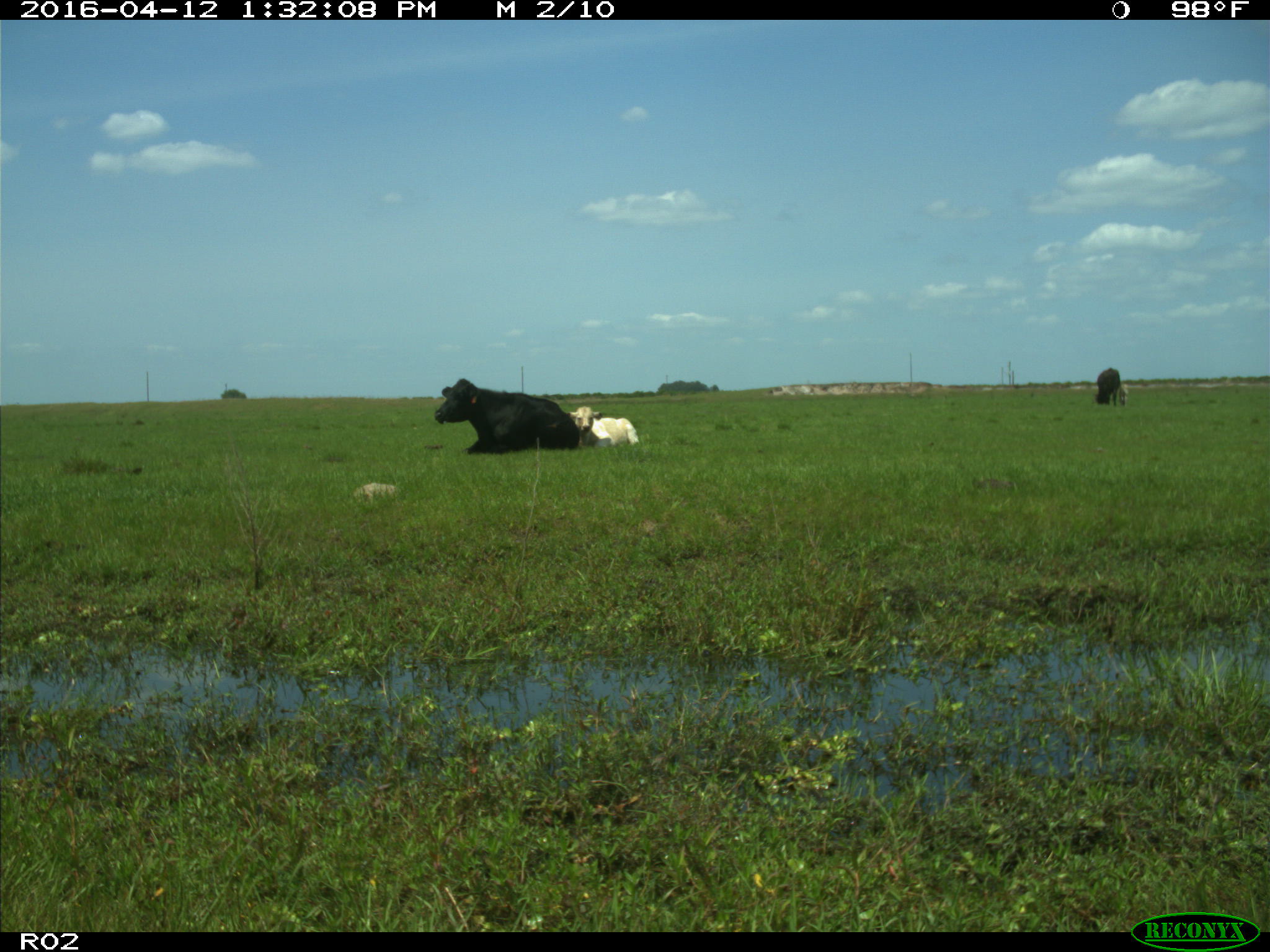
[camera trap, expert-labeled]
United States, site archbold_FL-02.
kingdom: Animalia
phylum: Chordata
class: Mammalia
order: Artiodactyla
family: Bovidae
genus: Bos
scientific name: Bos taurus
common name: domestic cow